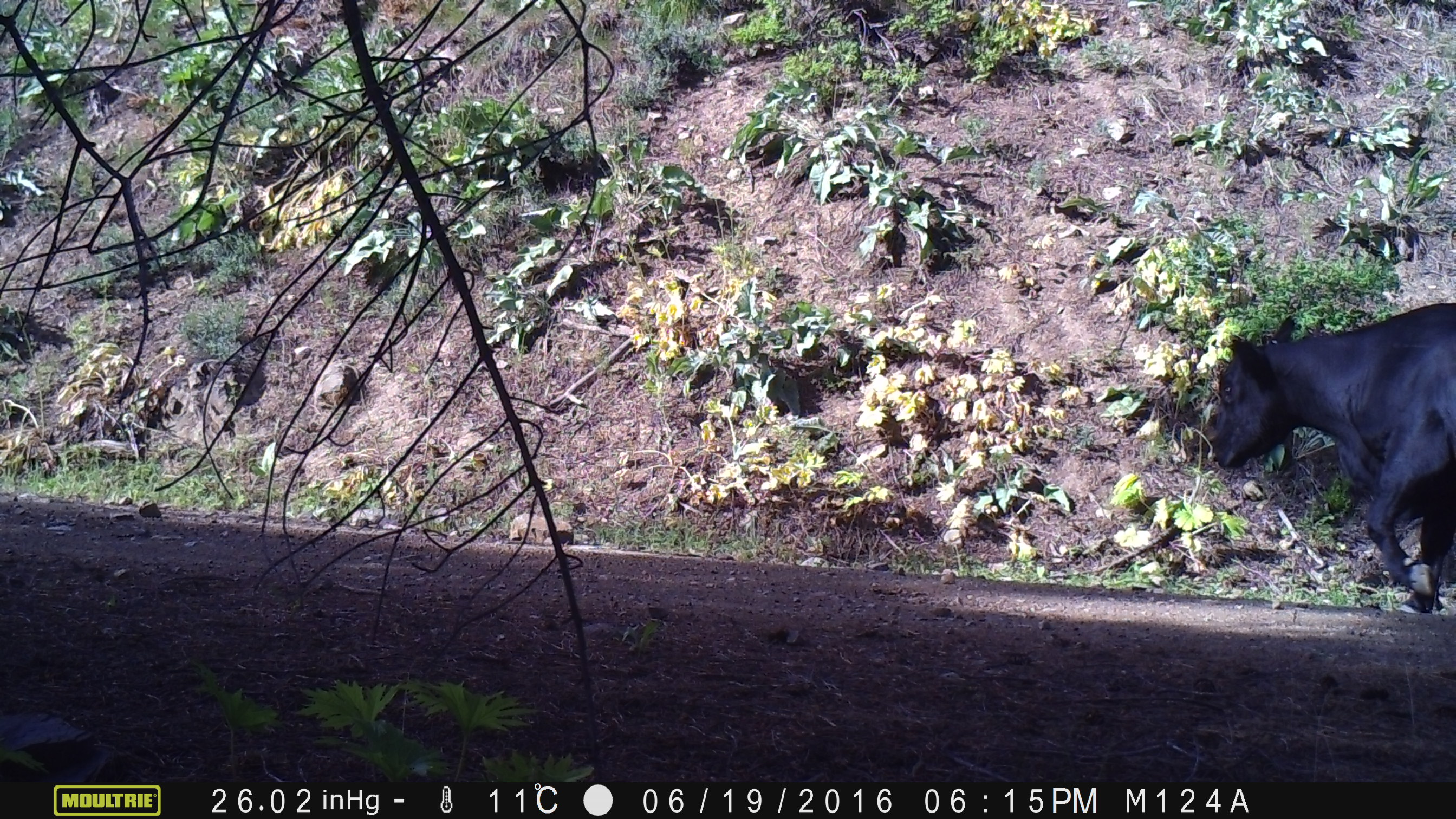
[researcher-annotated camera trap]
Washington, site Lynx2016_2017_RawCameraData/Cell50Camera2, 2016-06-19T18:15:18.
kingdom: Animalia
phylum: Chordata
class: Mammalia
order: Artiodactyla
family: Bovidae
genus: Bos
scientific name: Bos taurus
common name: domestic cattle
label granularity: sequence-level